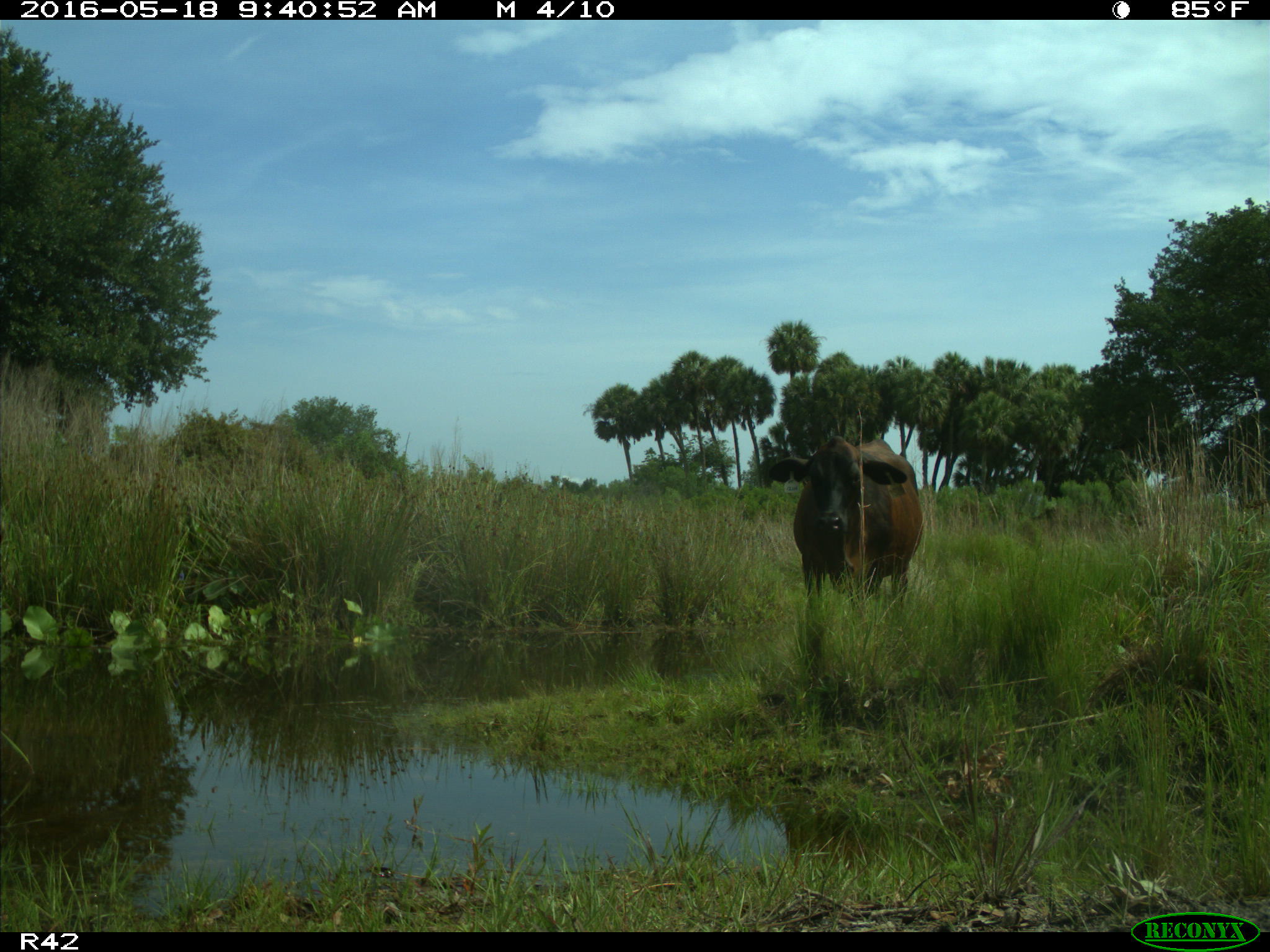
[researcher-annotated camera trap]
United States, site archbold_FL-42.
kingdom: Animalia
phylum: Chordata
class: Mammalia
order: Artiodactyla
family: Bovidae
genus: Bos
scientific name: Bos taurus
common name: domestic cow